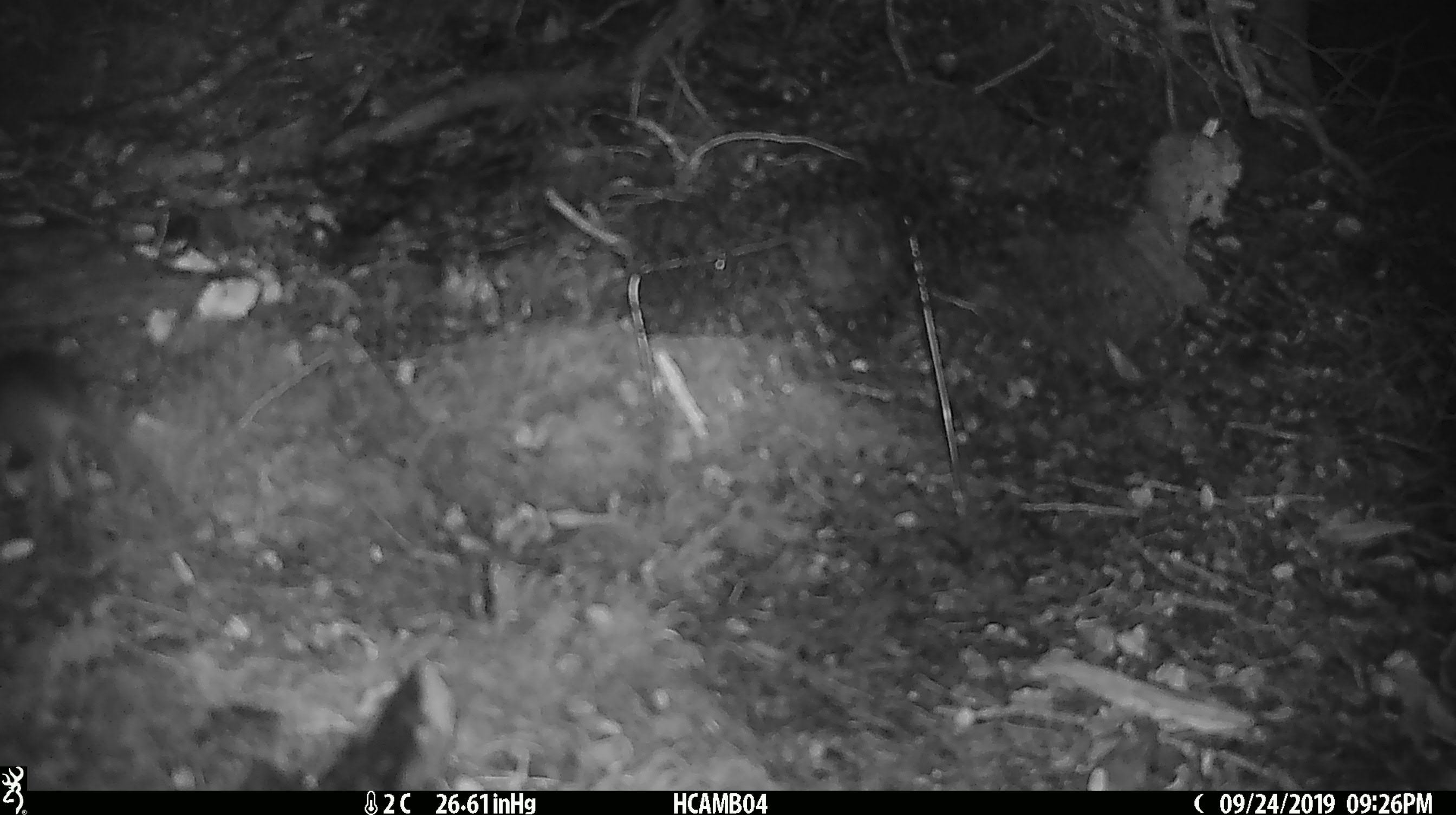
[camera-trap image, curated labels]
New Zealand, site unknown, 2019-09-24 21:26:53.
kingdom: Animalia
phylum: Chordata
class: Mammalia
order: Rodentia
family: Muridae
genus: Mus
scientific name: Mus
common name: mouse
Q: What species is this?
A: Mouse (Mus).